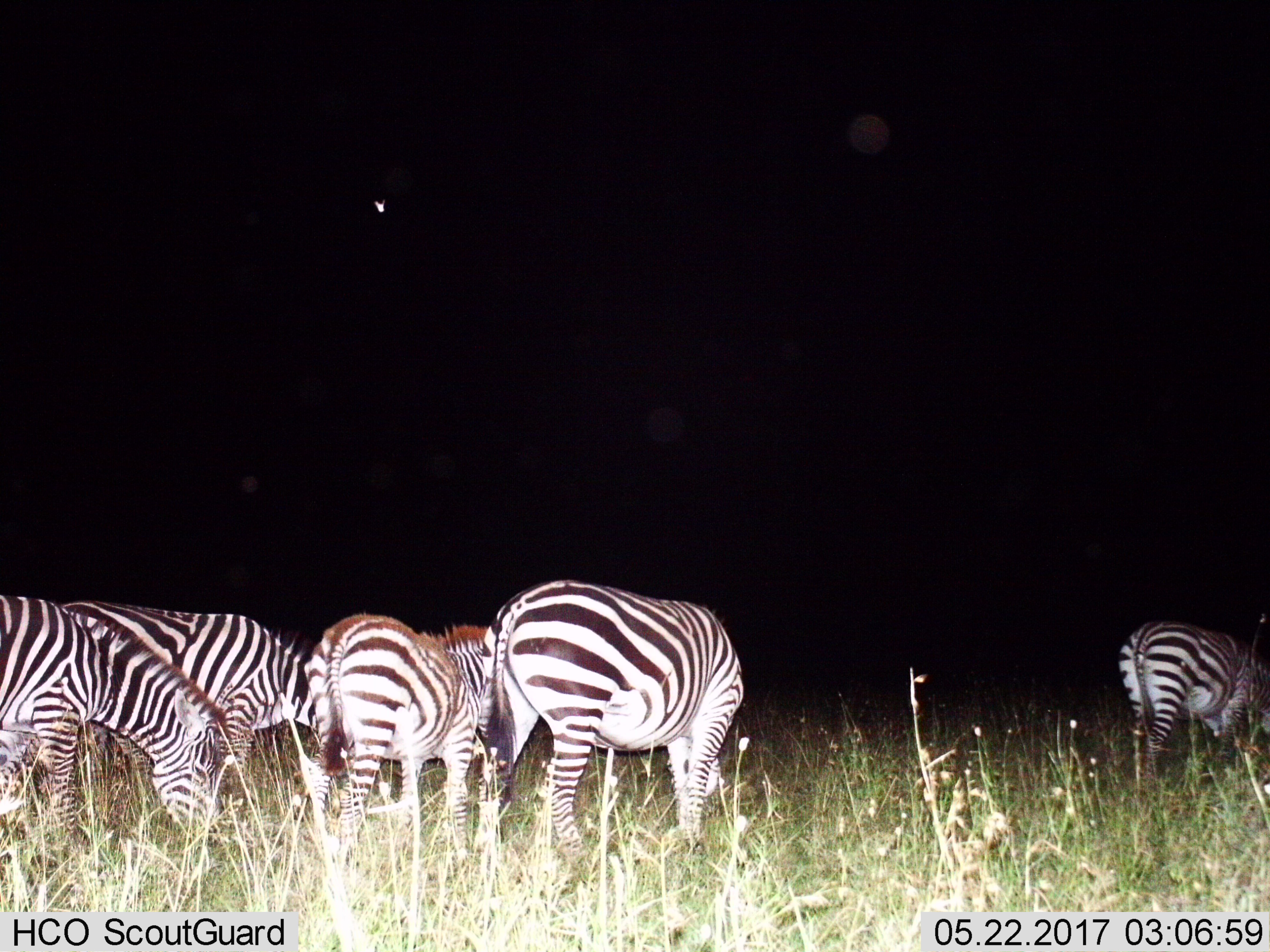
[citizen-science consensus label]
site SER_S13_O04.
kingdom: Animalia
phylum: Chordata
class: Mammalia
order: Perissodactyla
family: Equidae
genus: Equus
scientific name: Equus quagga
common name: plains zebra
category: zebraplains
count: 5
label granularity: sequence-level